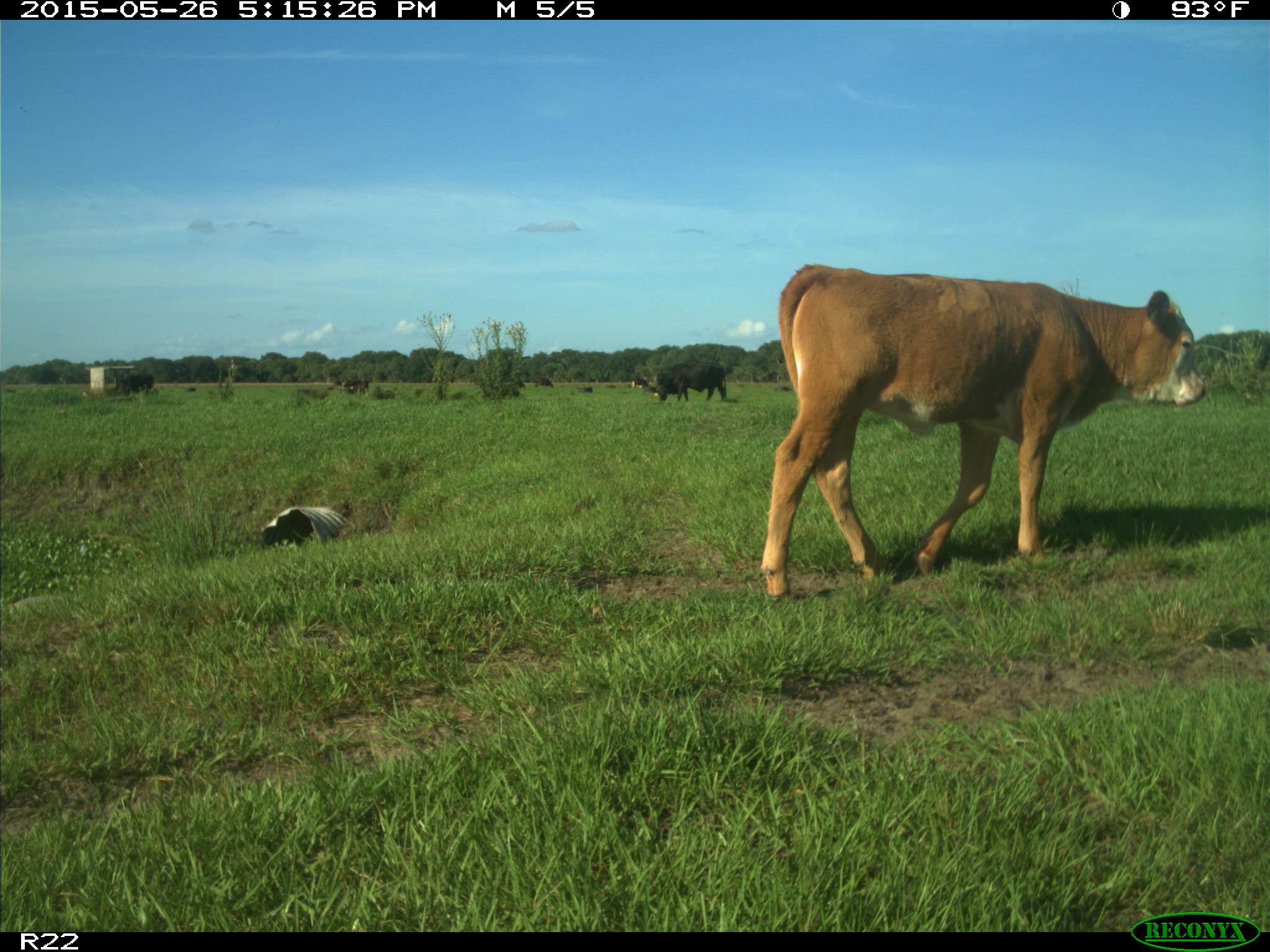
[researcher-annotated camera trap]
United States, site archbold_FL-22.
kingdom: Animalia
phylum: Chordata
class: Mammalia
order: Artiodactyla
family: Bovidae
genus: Bos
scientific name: Bos taurus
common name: domestic cow